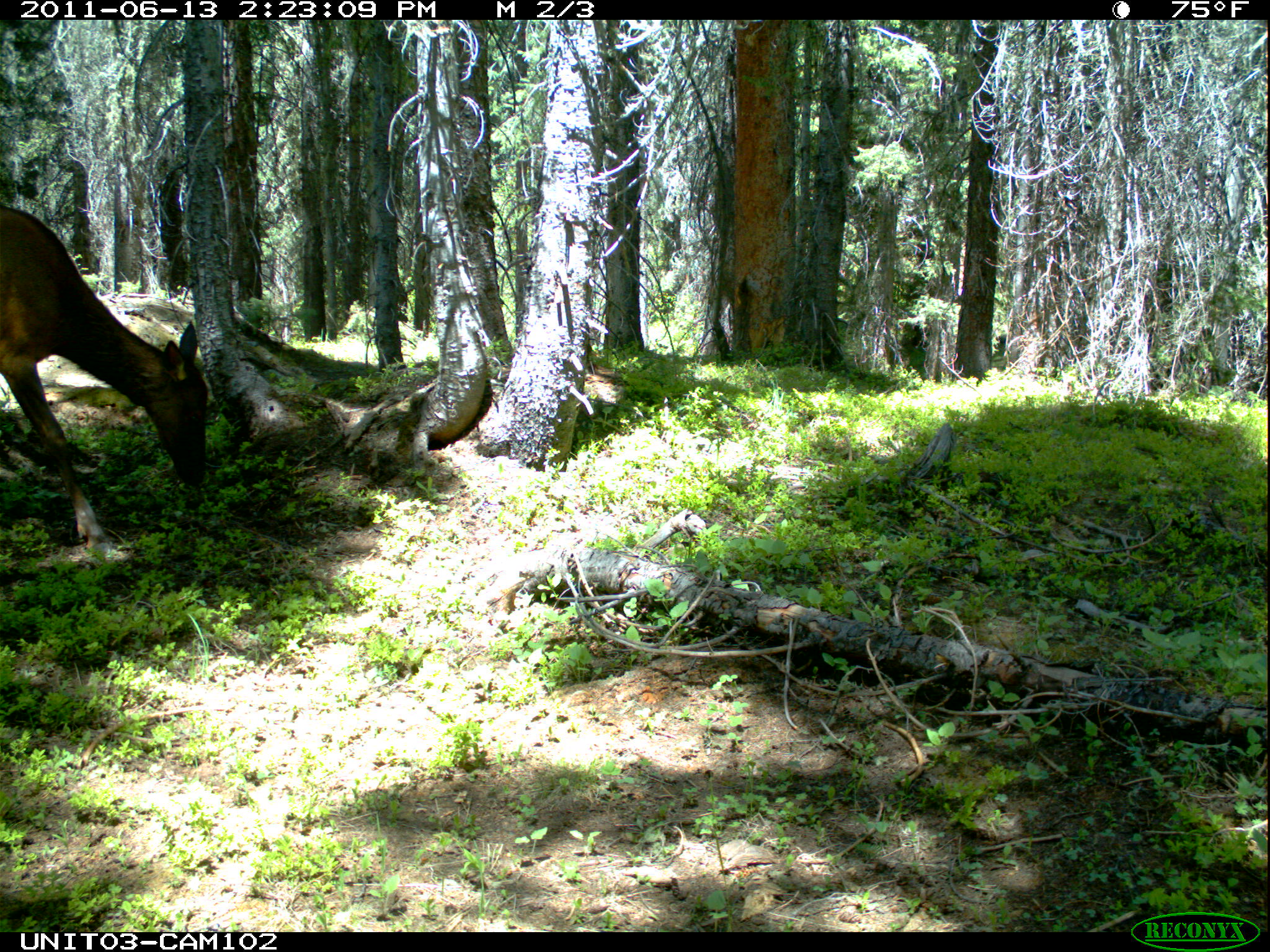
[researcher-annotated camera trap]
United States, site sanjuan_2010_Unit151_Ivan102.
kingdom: Animalia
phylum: Chordata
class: Mammalia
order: Artiodactyla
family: Cervidae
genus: Cervus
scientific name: Cervus elaphus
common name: red deer